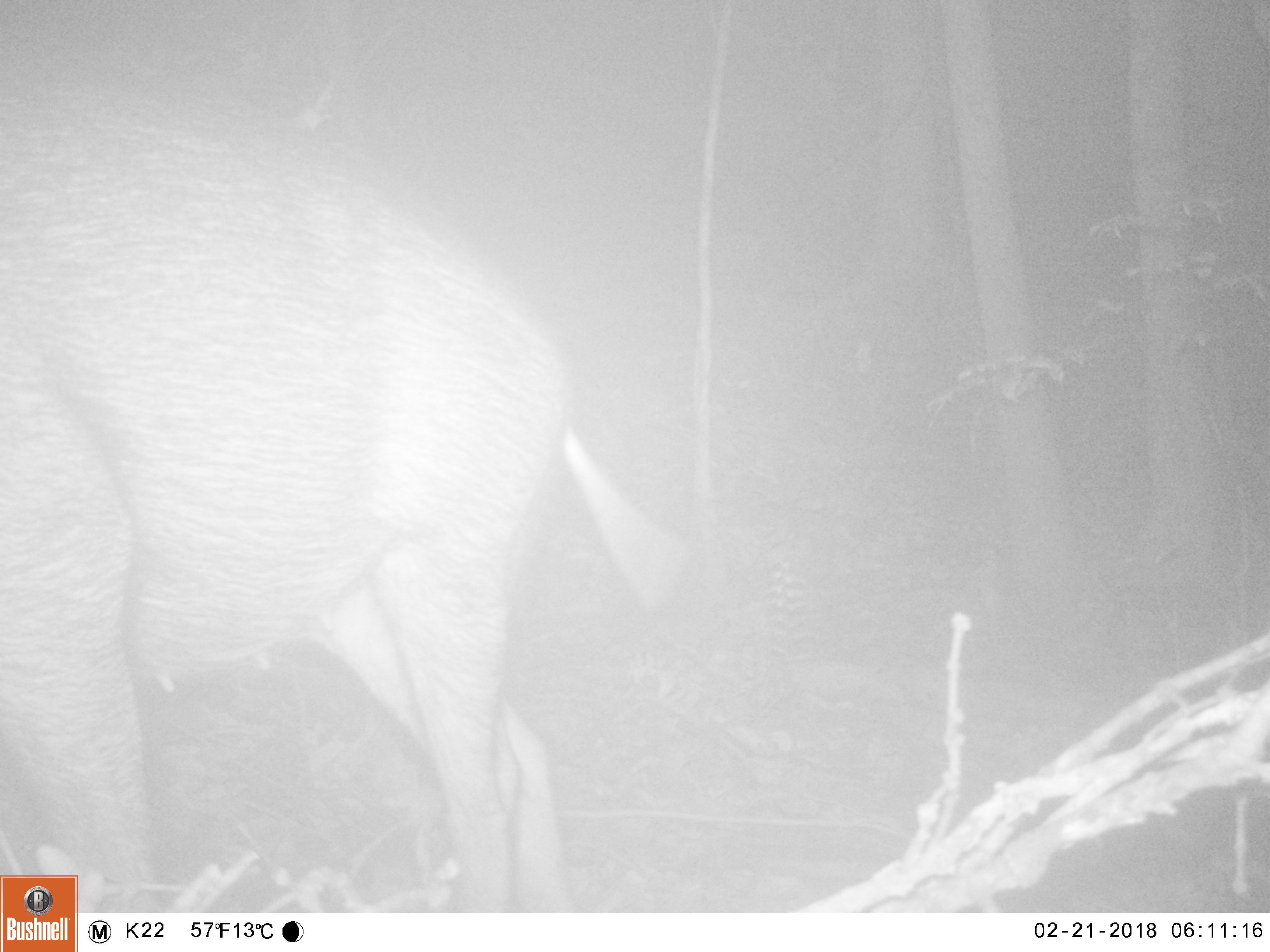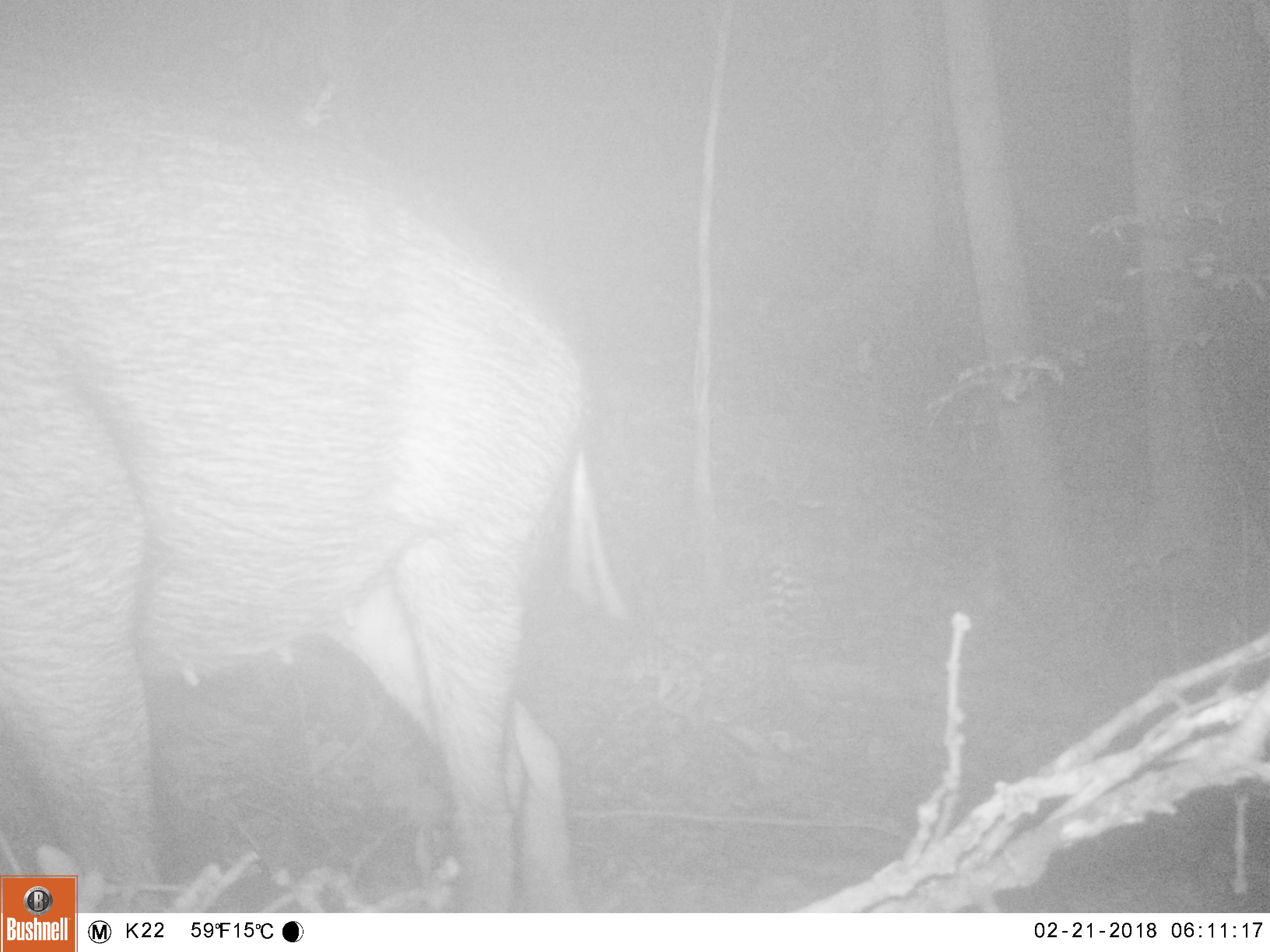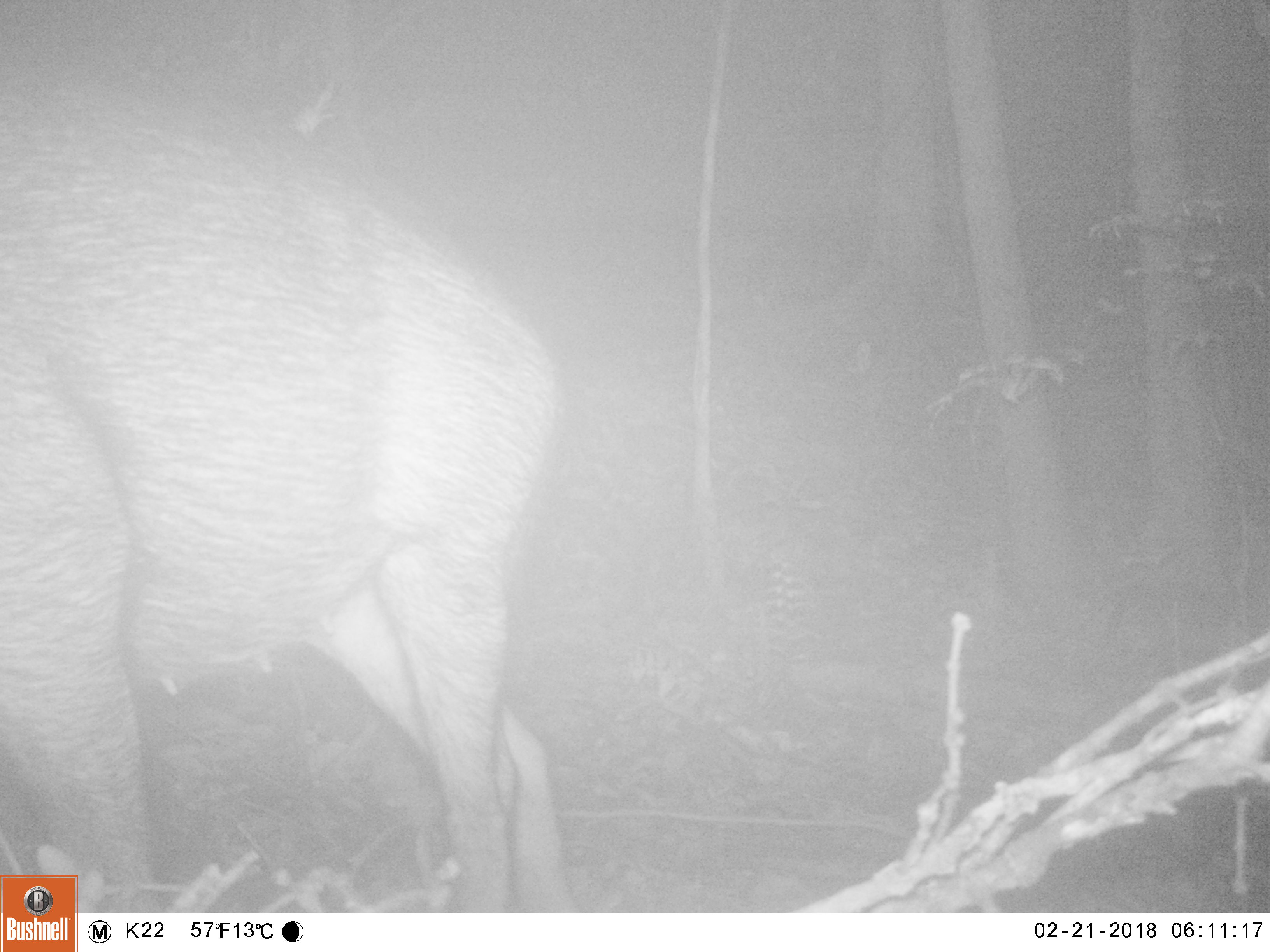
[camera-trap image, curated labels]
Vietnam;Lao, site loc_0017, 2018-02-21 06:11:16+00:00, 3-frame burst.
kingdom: Animalia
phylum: Chordata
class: Mammalia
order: Artiodactyla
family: Suidae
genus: Sus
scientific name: Sus scrofa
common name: eurasian wild pig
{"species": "eurasian wild pig (Sus scrofa)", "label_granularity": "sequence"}